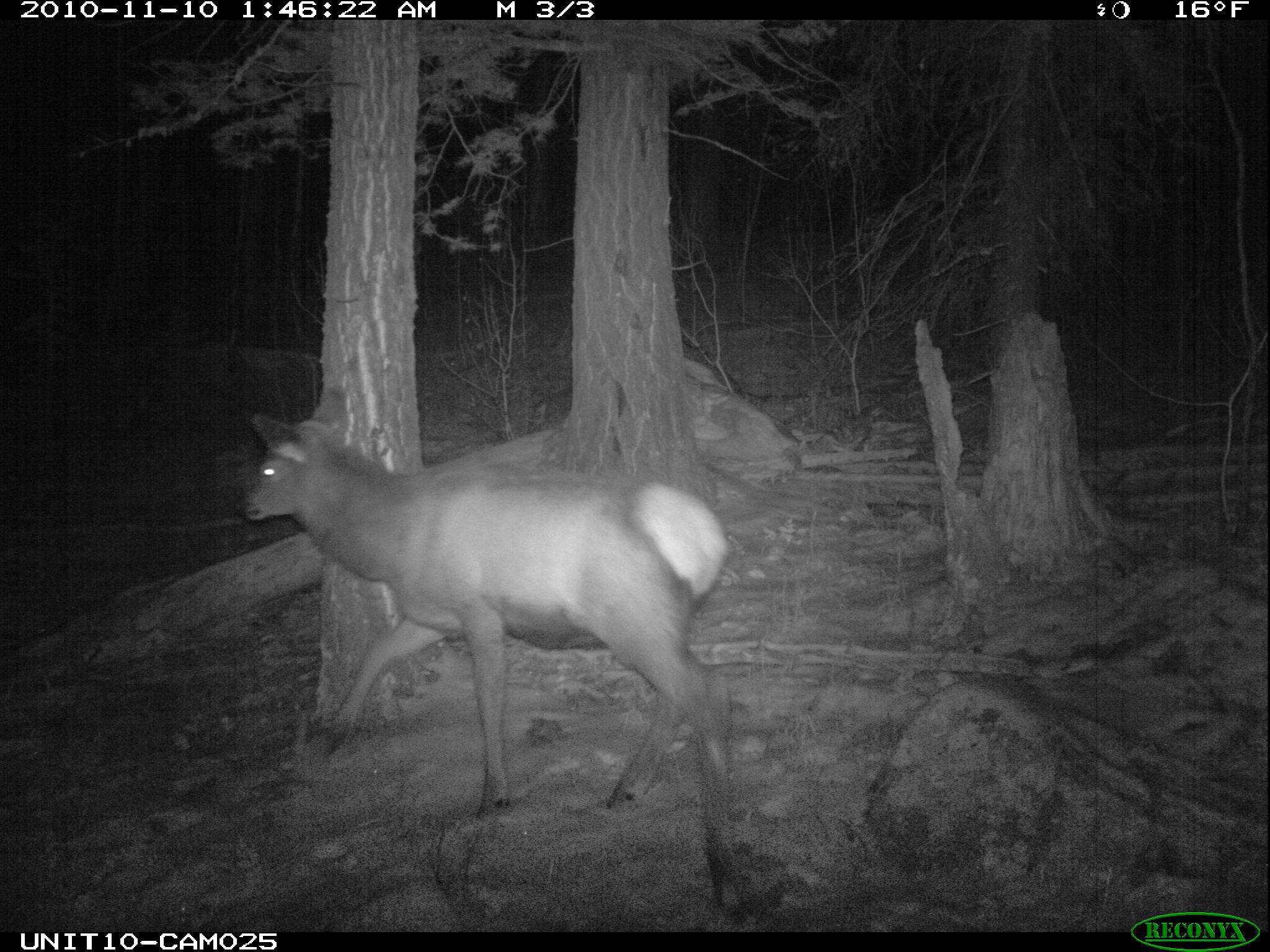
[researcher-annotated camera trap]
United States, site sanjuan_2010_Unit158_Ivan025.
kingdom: Animalia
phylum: Chordata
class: Mammalia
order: Artiodactyla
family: Cervidae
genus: Cervus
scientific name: Cervus elaphus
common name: red deer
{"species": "Cervus elaphus (red deer)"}